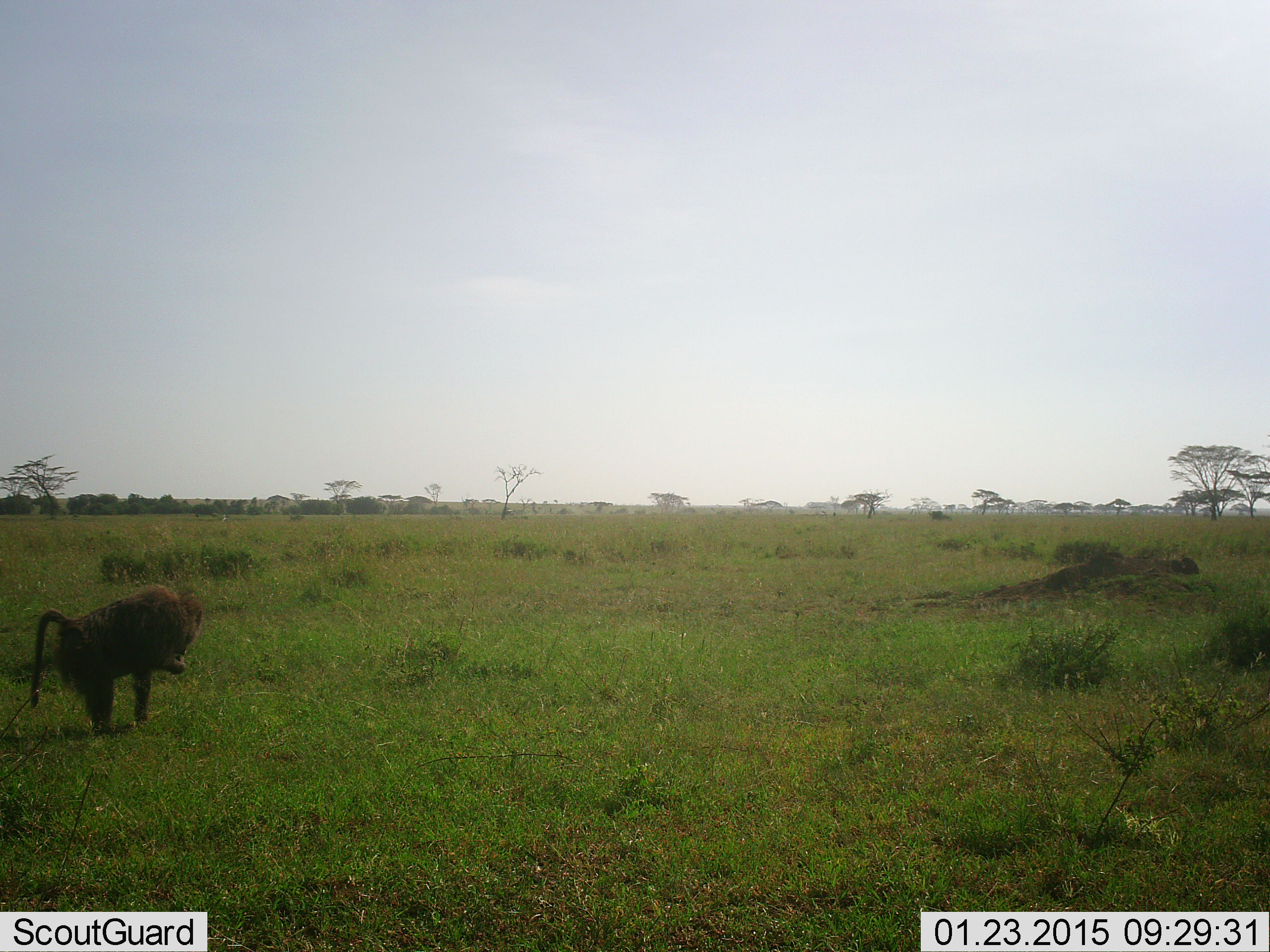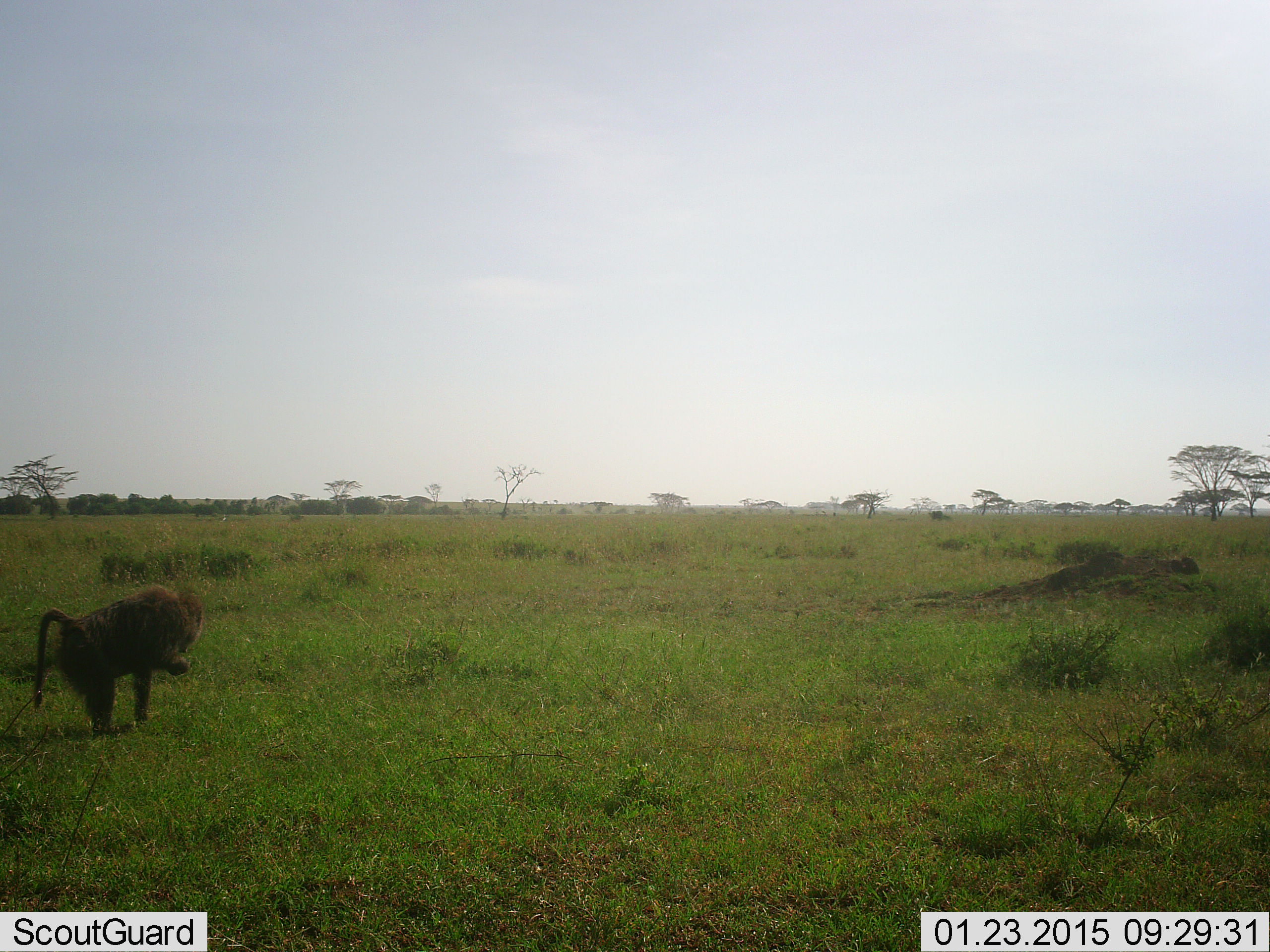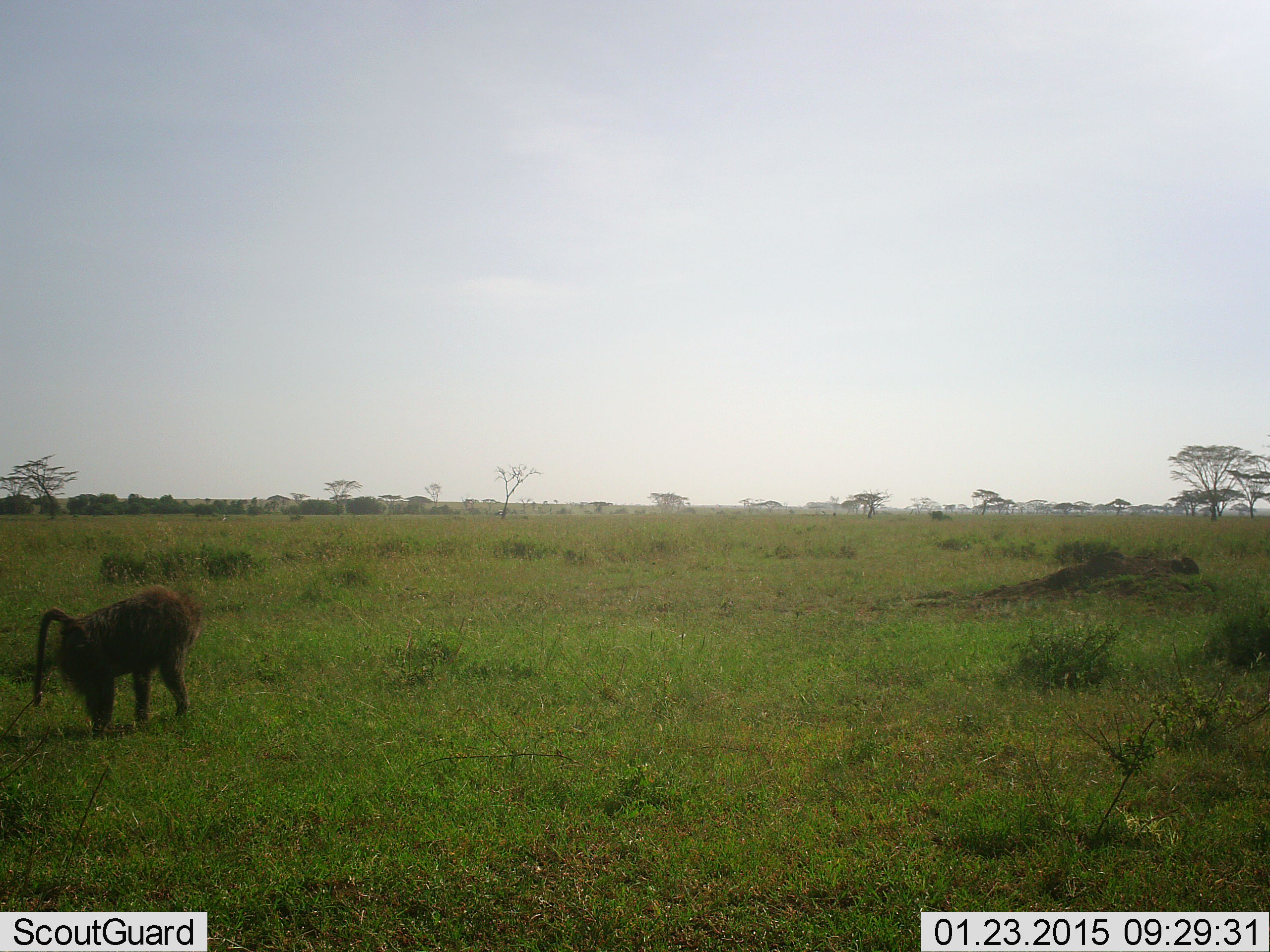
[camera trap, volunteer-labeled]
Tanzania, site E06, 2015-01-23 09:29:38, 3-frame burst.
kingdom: Animalia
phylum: Chordata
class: Mammalia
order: Primates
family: Cercopithecidae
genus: Papio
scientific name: Papio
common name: baboon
Baboon (Papio), count 1. Behavior (volunteer vote fractions): standing 50%, resting 0%, moving 30%, interacting 0%. Young present (vote fraction): 0%. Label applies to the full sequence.